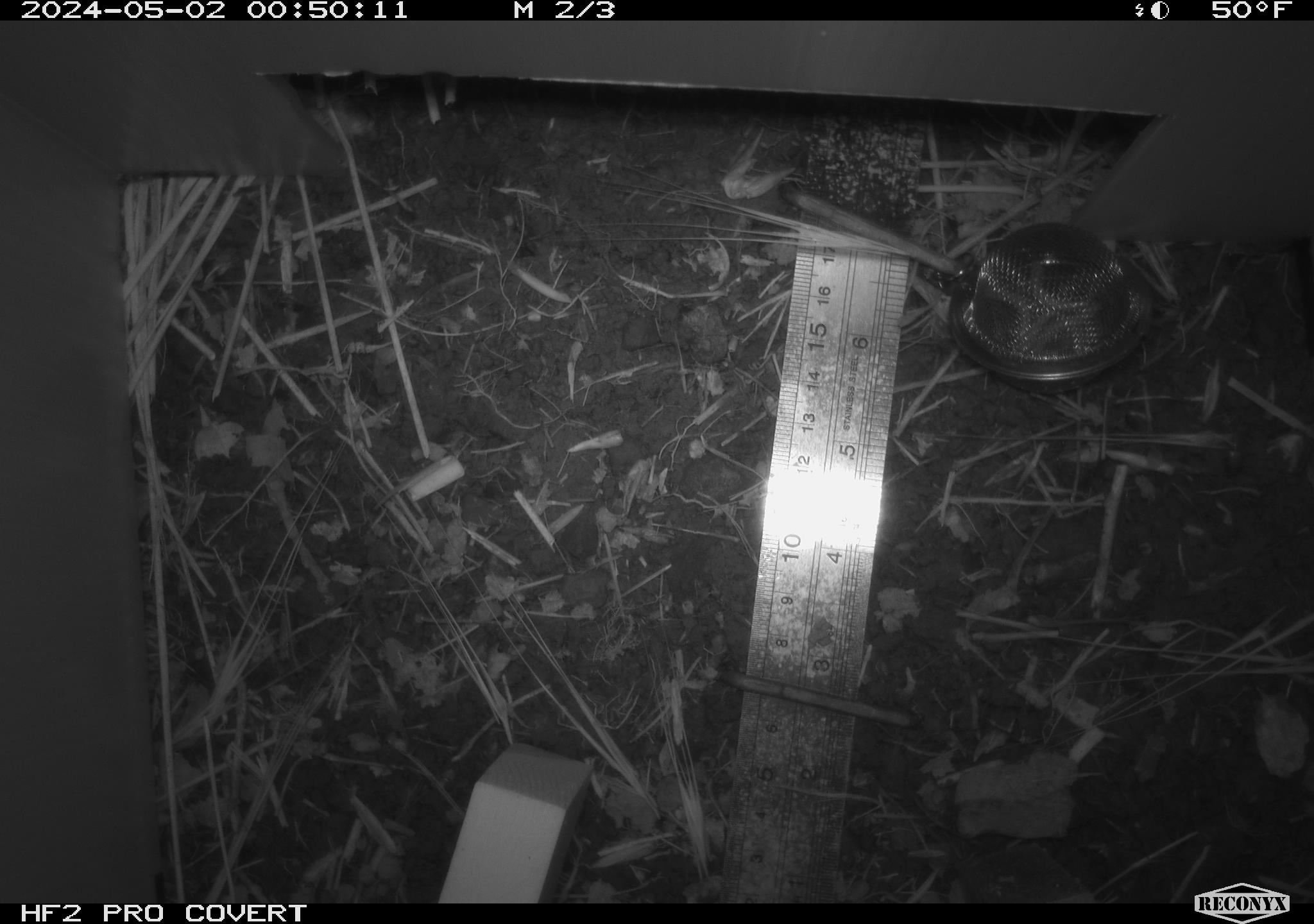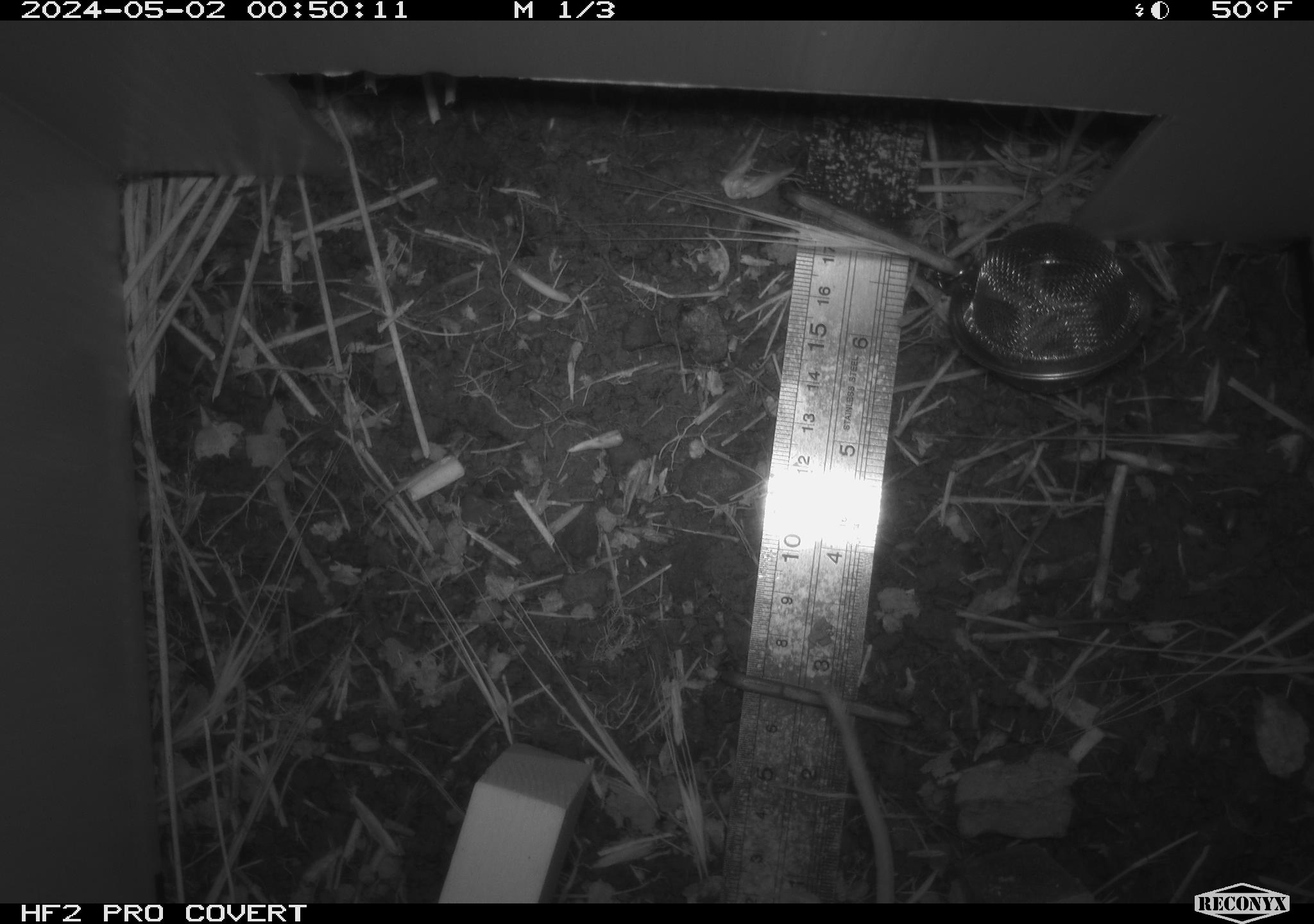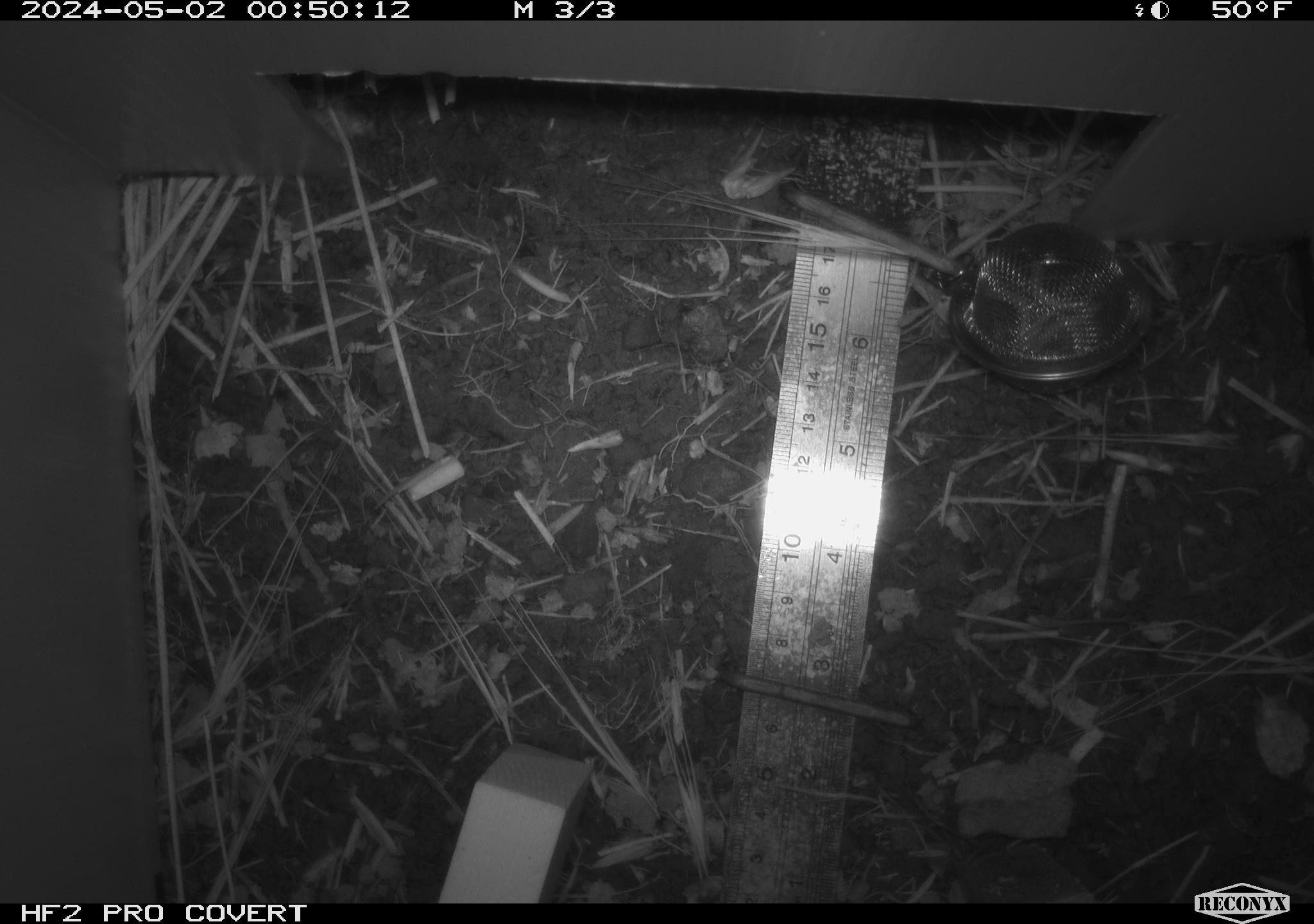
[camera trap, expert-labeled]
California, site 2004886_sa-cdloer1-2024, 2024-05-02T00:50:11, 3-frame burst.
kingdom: Animalia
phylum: Chordata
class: Mammalia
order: Rodentia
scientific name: Rodentia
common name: mouse species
Mouse species (Rodentia).